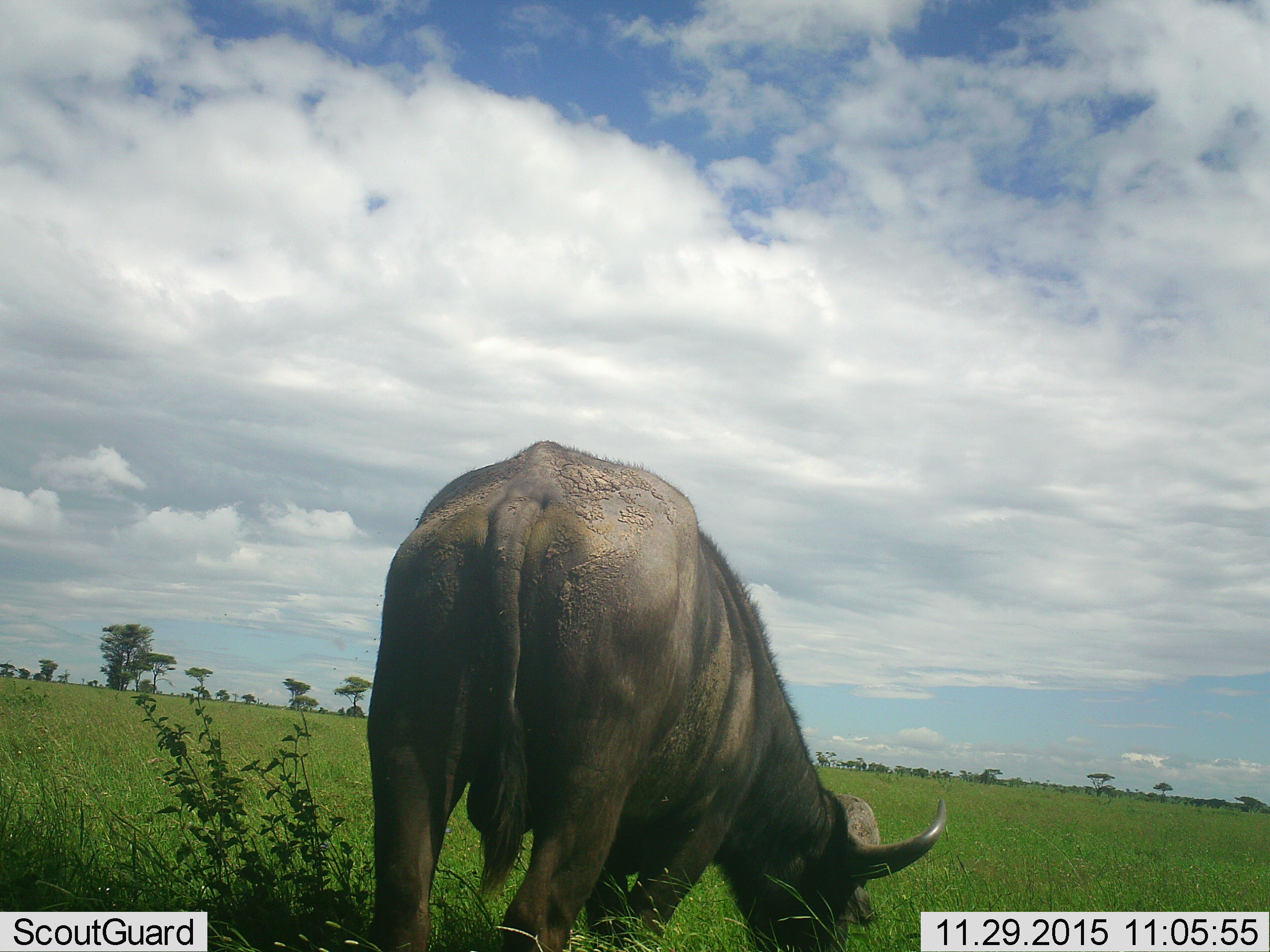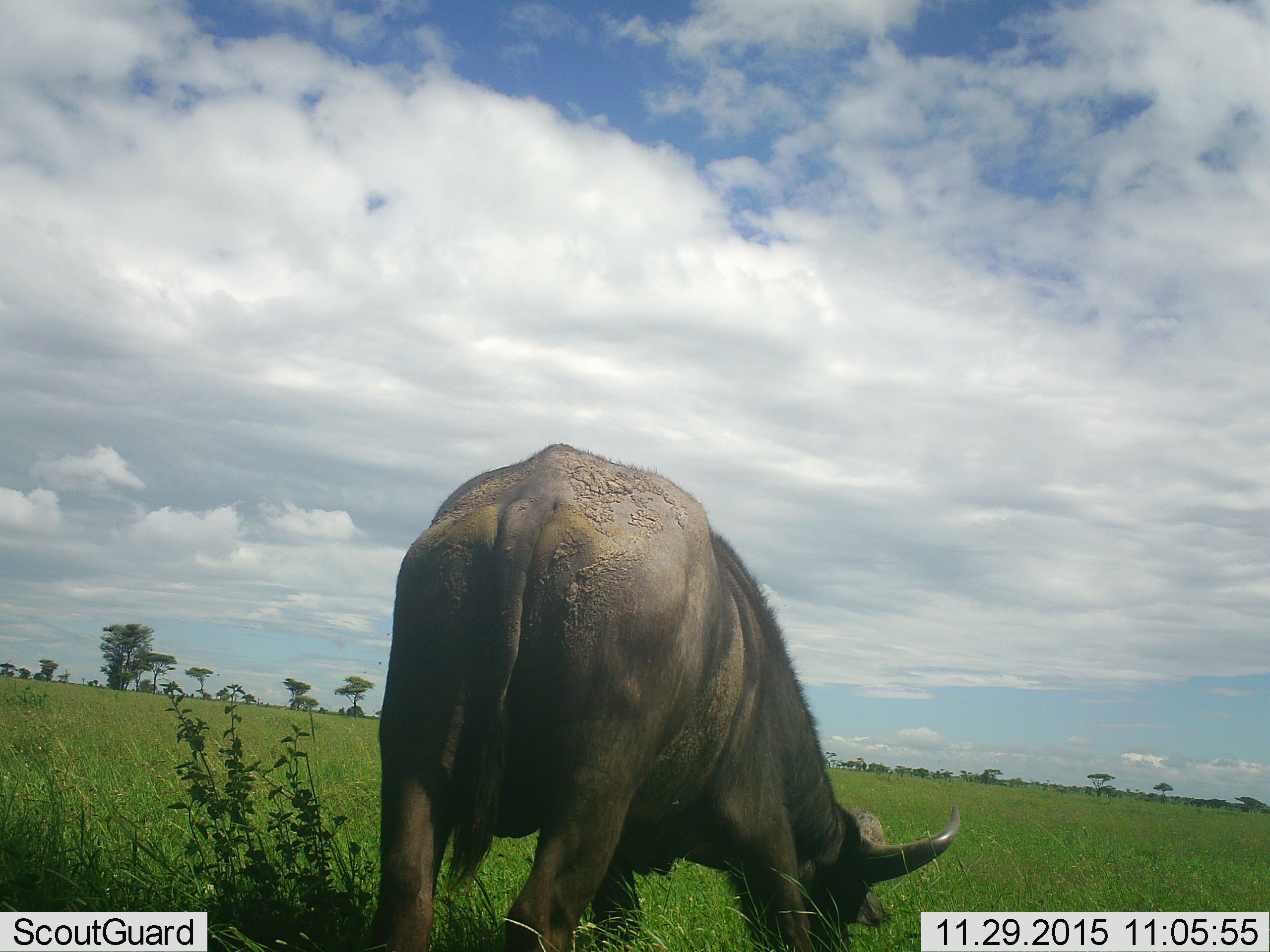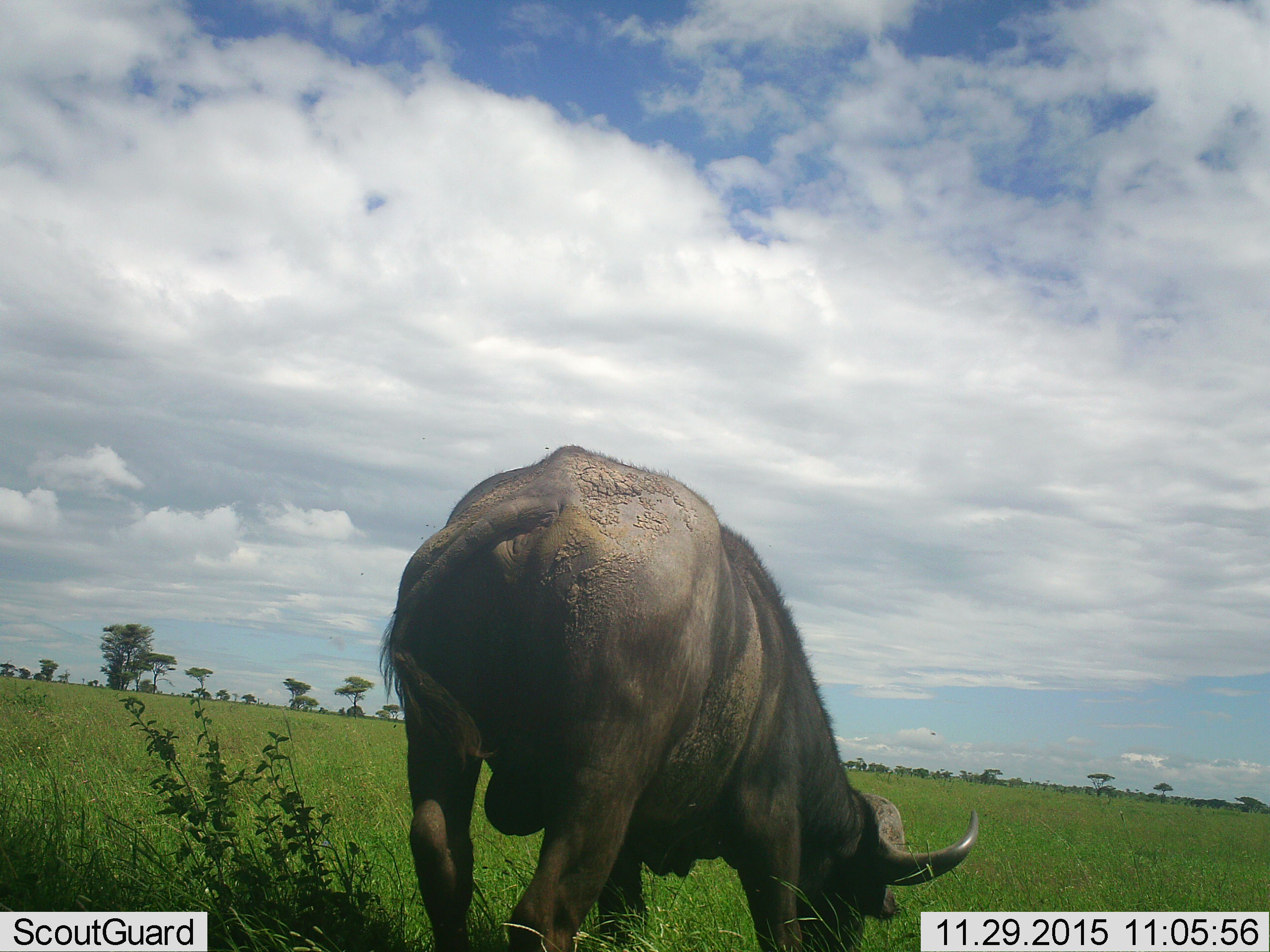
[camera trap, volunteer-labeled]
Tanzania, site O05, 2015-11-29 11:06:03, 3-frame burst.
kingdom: Animalia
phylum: Chordata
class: Mammalia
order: Artiodactyla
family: Bovidae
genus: Syncerus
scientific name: Syncerus caffer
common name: cape buffalo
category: buffalo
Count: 1.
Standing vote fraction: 14%.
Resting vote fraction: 0%.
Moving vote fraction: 0%.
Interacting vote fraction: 0%.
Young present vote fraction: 0%.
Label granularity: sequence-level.